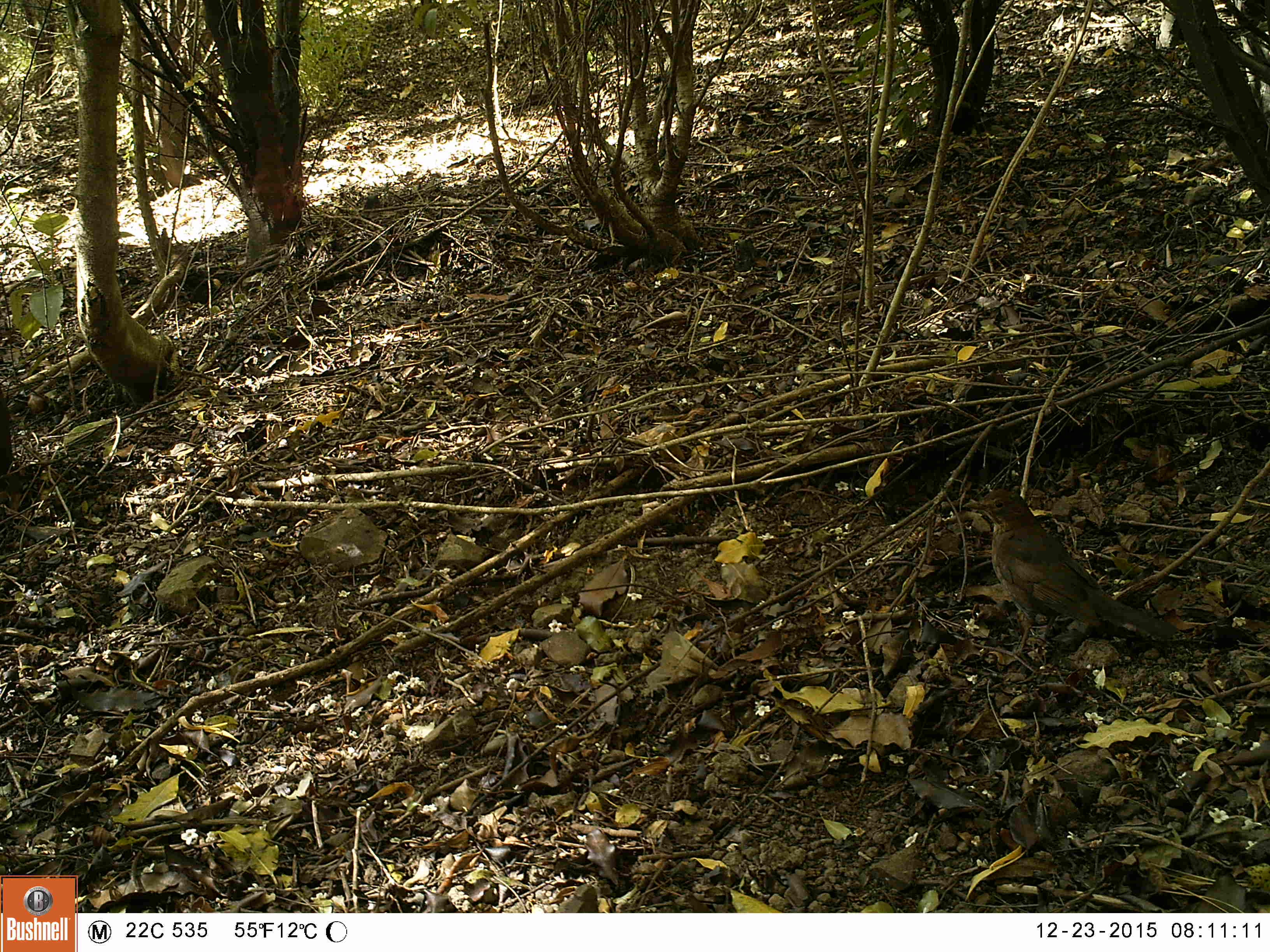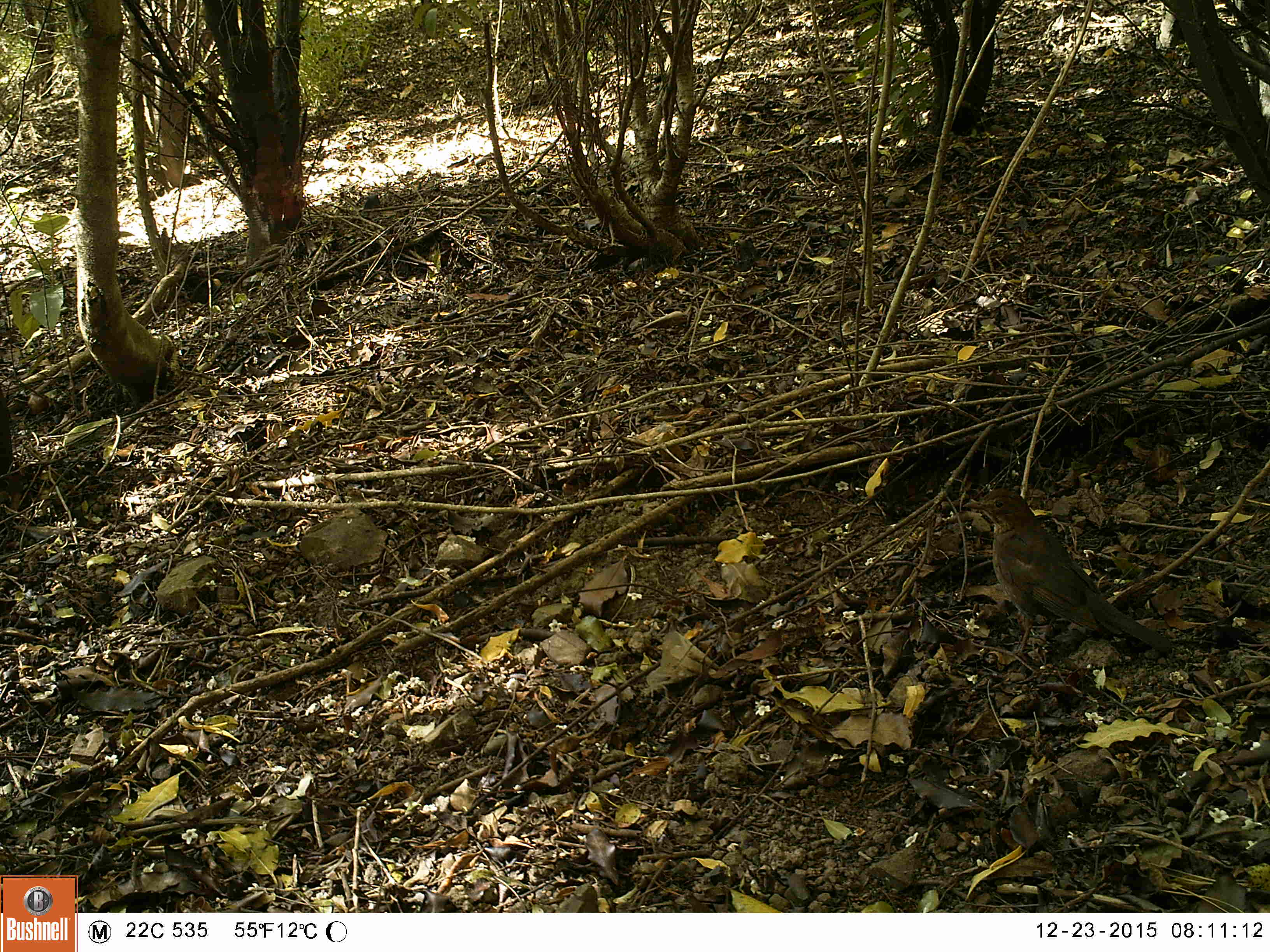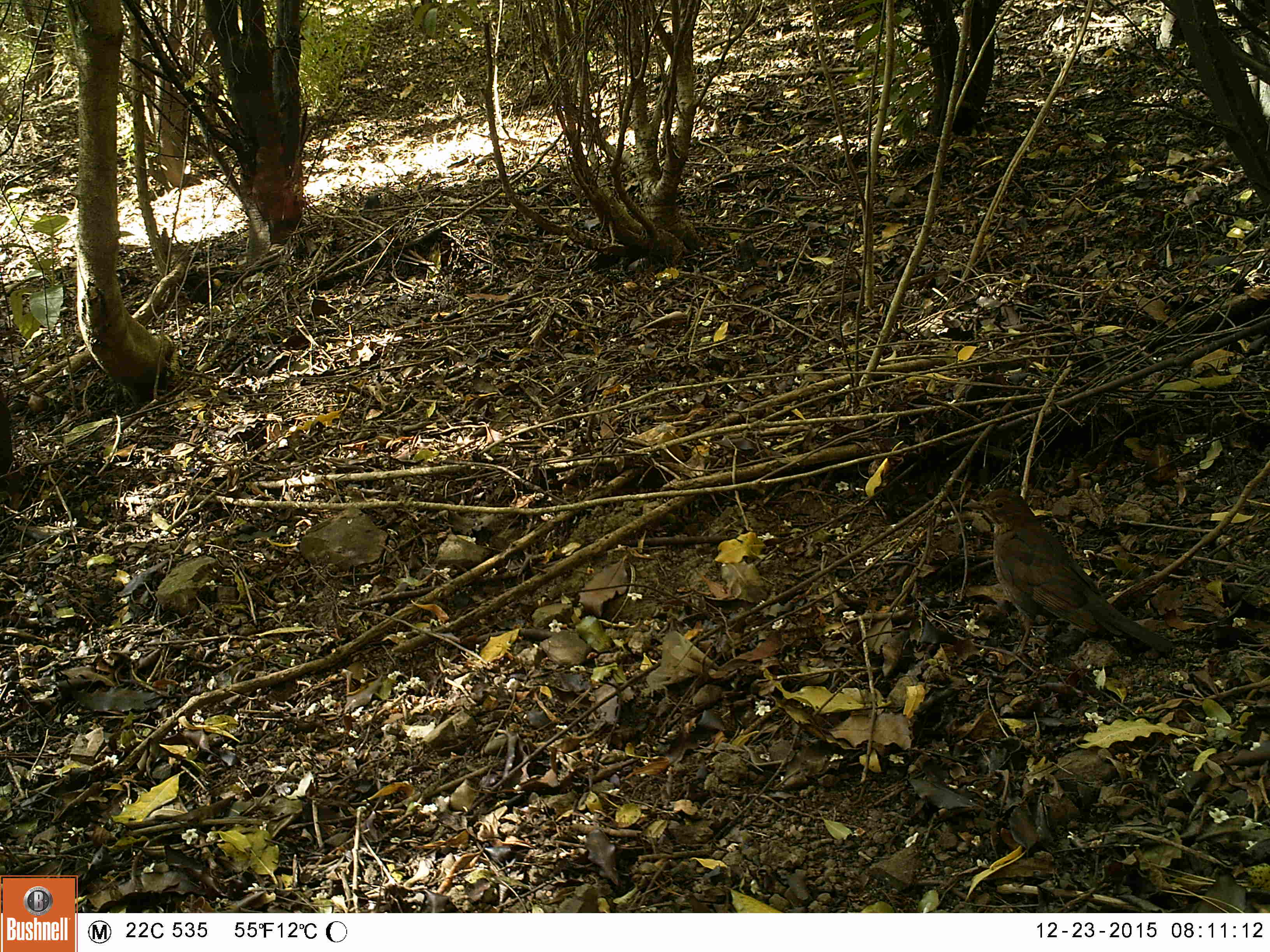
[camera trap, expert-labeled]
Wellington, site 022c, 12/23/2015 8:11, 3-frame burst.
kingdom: Animalia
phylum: Chordata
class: Aves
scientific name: Aves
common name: bird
Bird (Aves).